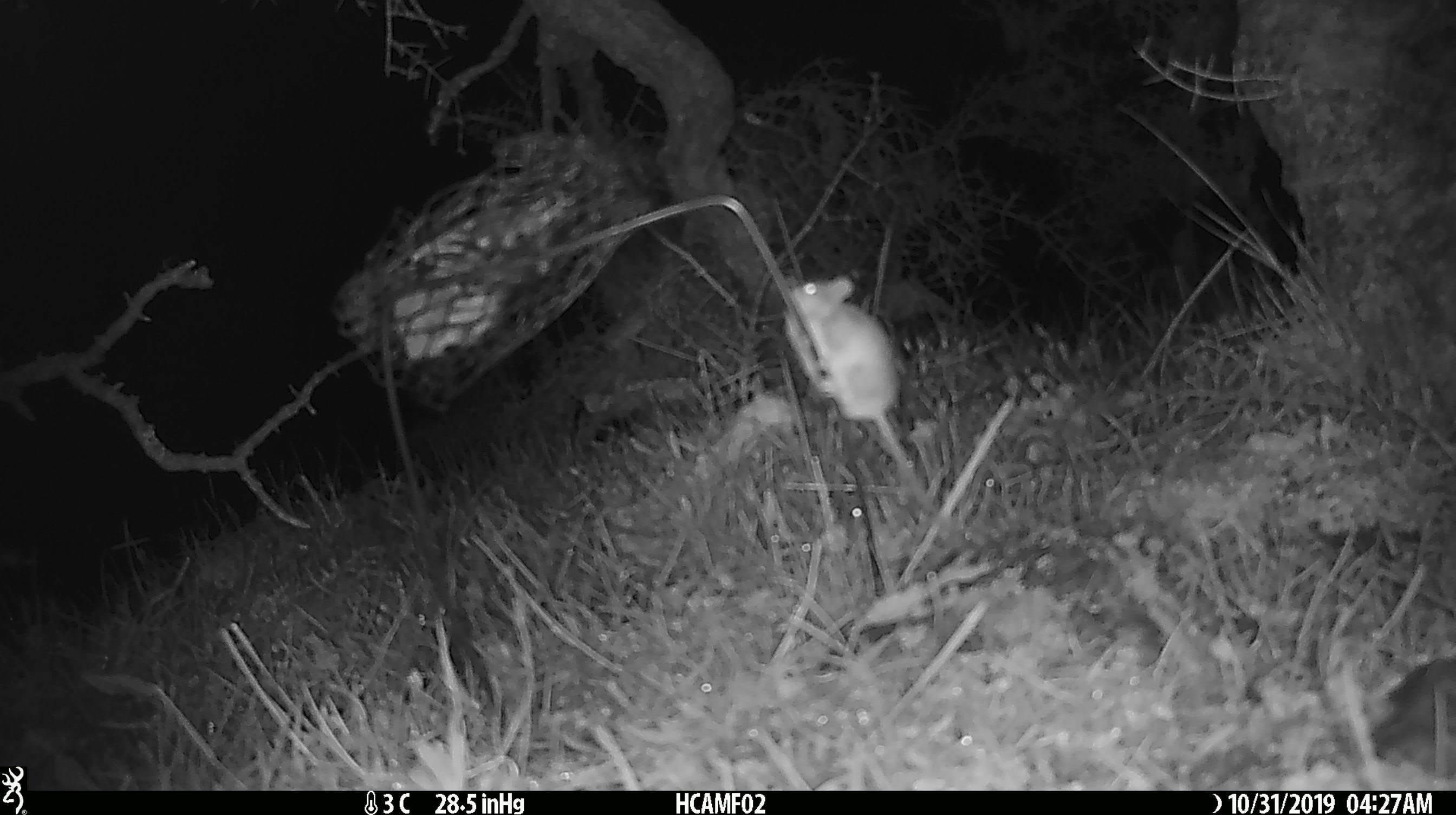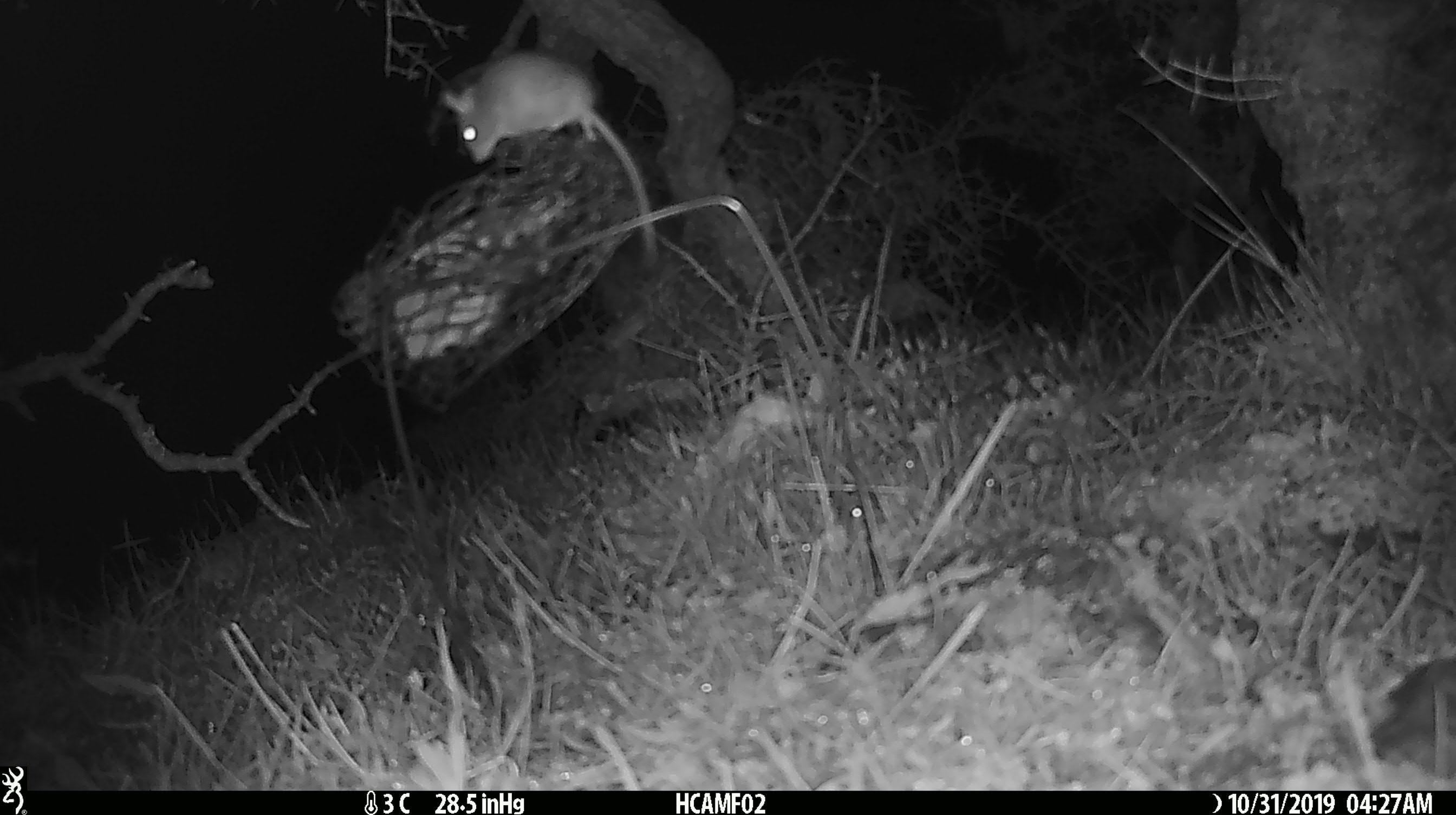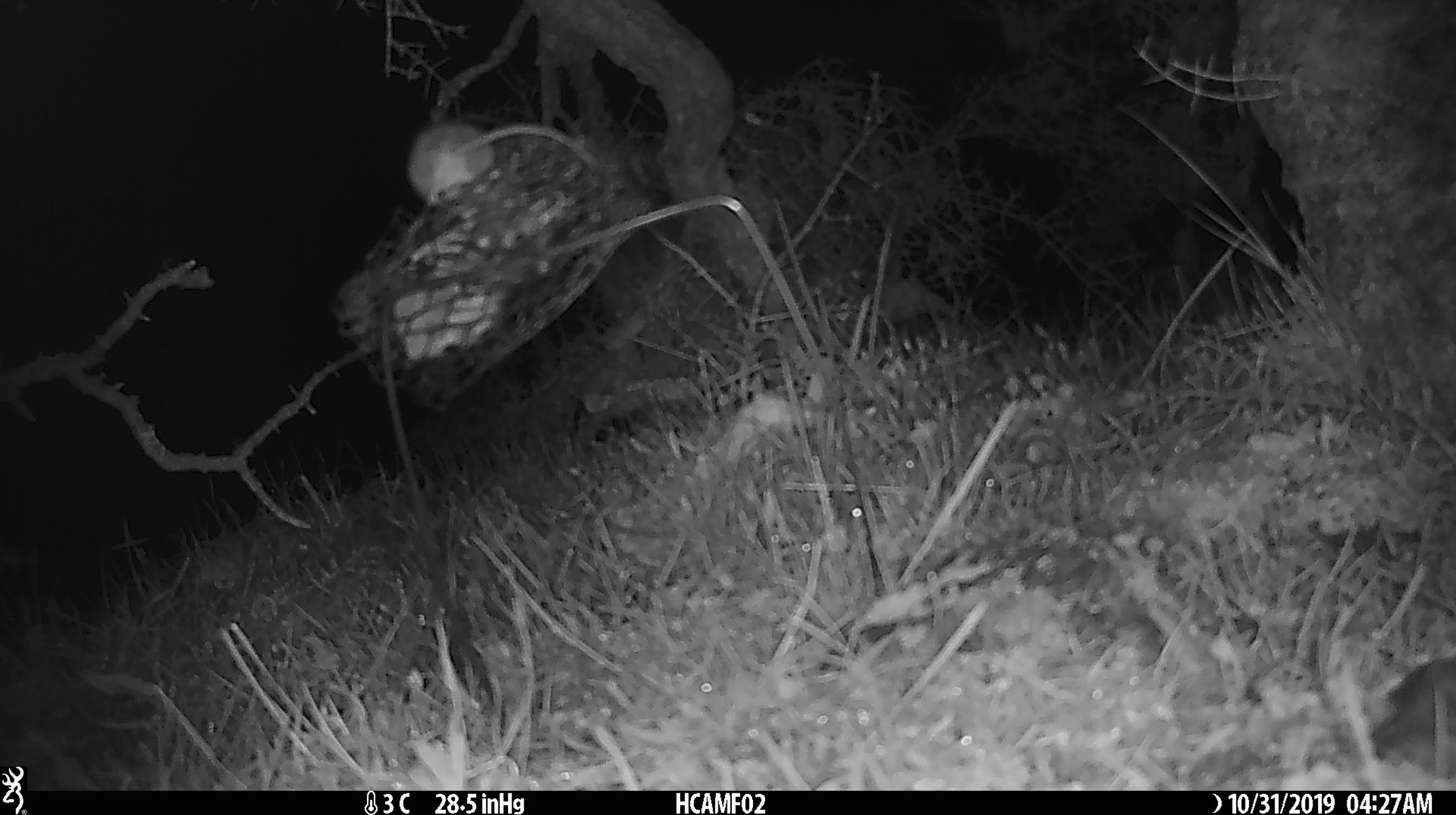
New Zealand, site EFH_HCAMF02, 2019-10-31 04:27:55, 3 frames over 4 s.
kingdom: Animalia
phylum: Chordata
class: Mammalia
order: Rodentia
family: Muridae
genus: Mus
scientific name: Mus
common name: mouse